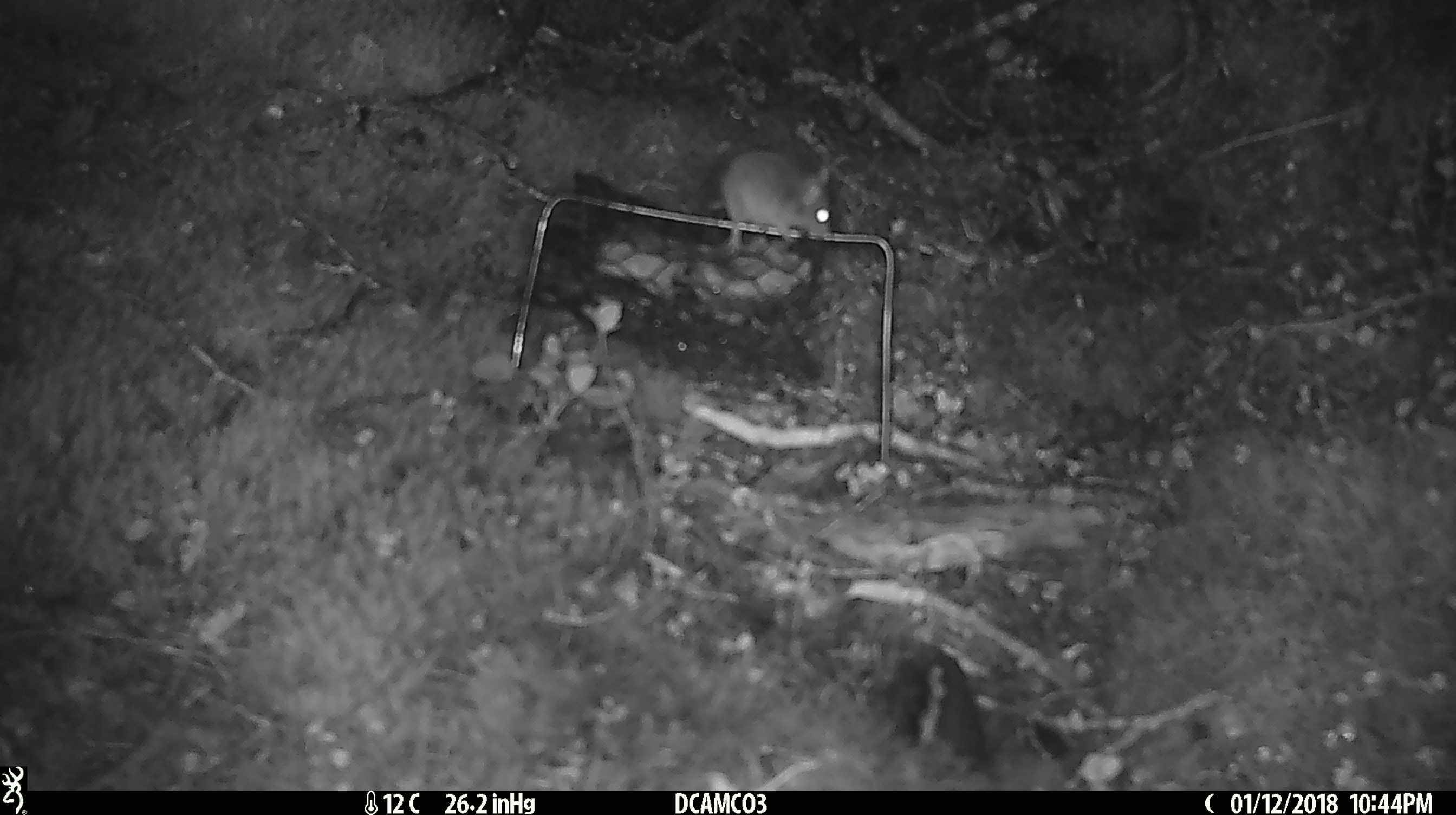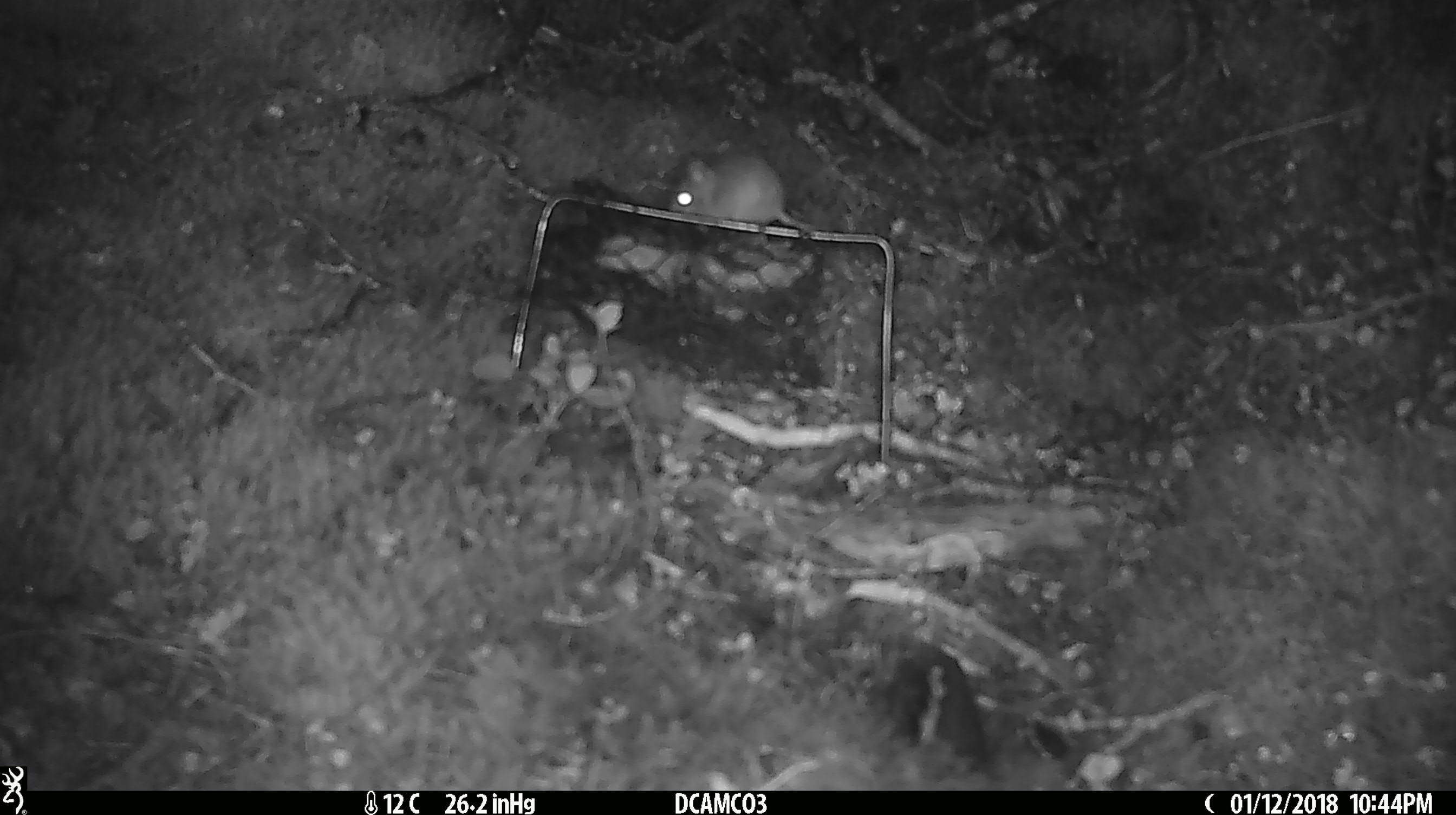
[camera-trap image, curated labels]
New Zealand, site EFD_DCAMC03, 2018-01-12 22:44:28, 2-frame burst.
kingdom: Animalia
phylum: Chordata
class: Mammalia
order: Rodentia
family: Muridae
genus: Mus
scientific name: Mus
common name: mouse